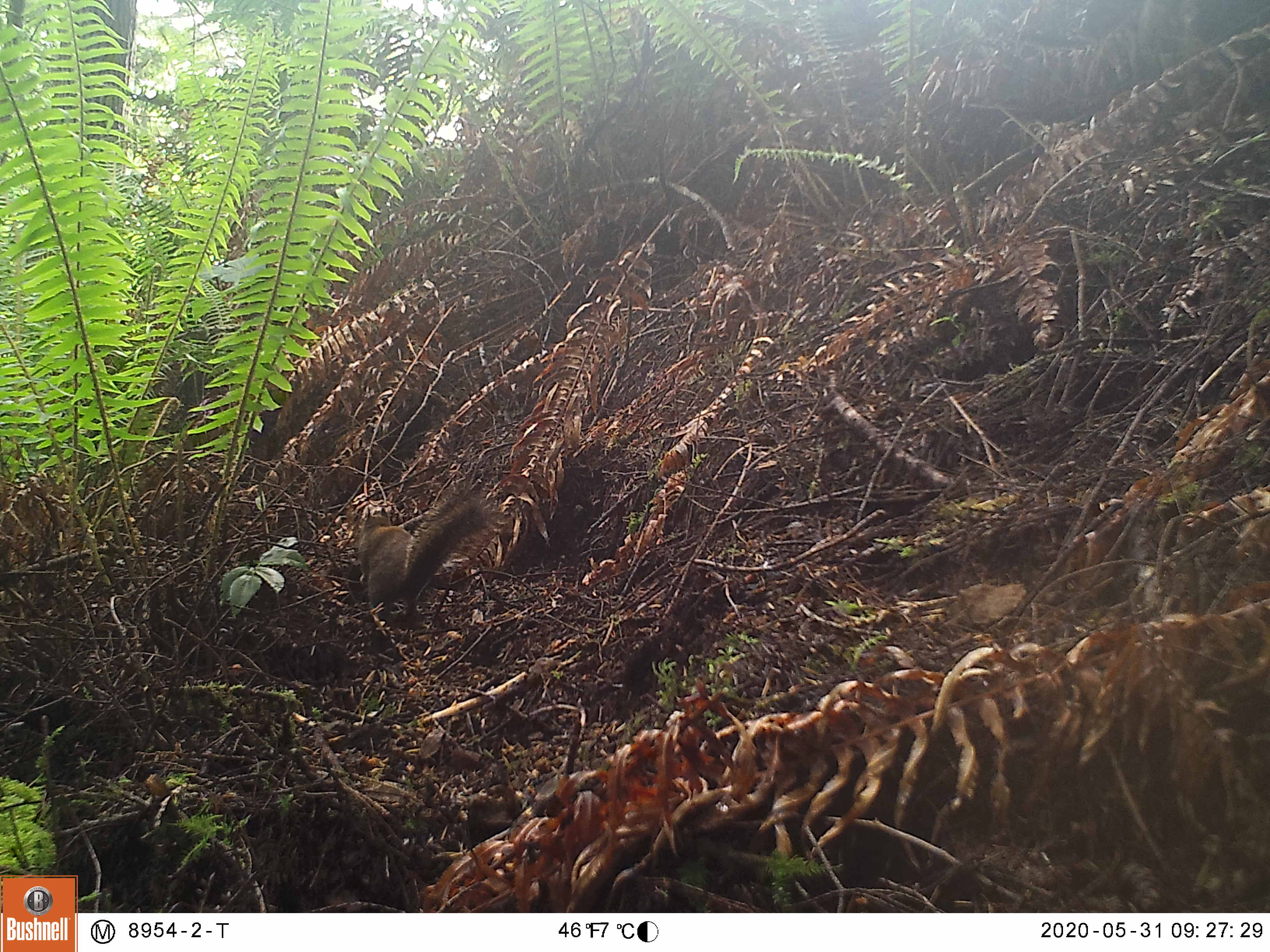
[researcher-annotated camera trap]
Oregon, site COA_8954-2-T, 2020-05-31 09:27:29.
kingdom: Animalia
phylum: Chordata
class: Mammalia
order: Rodentia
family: Sciuridae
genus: Tamiasciurus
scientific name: Tamiasciurus douglasii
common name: douglas squirrel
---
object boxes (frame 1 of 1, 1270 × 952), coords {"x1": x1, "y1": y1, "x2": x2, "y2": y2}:
douglas squirrel: {"x1": 342, "y1": 488, "x2": 488, "y2": 609}